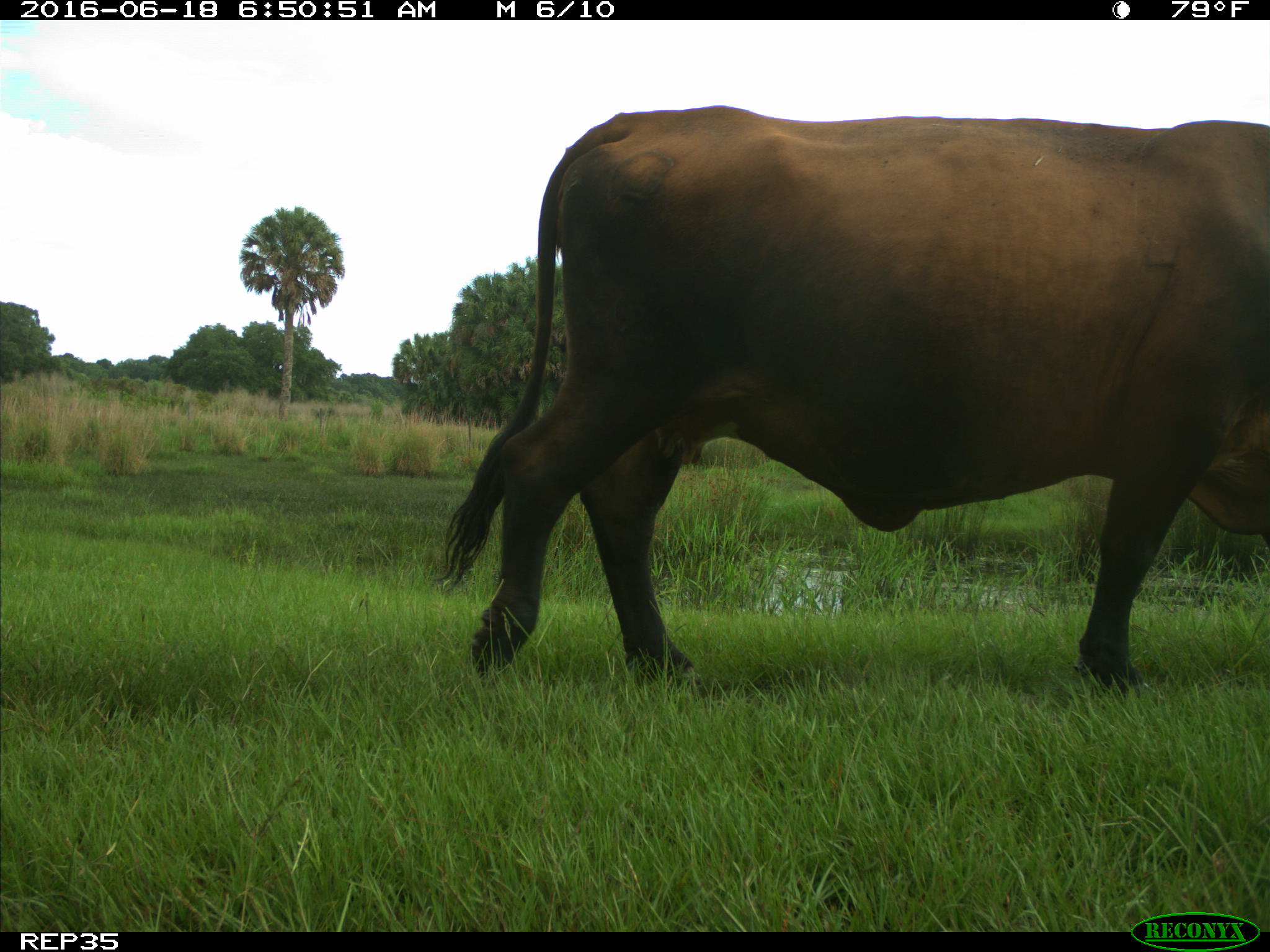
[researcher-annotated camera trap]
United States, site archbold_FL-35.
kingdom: Animalia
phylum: Chordata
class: Mammalia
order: Artiodactyla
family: Bovidae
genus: Bos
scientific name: Bos taurus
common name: domestic cow